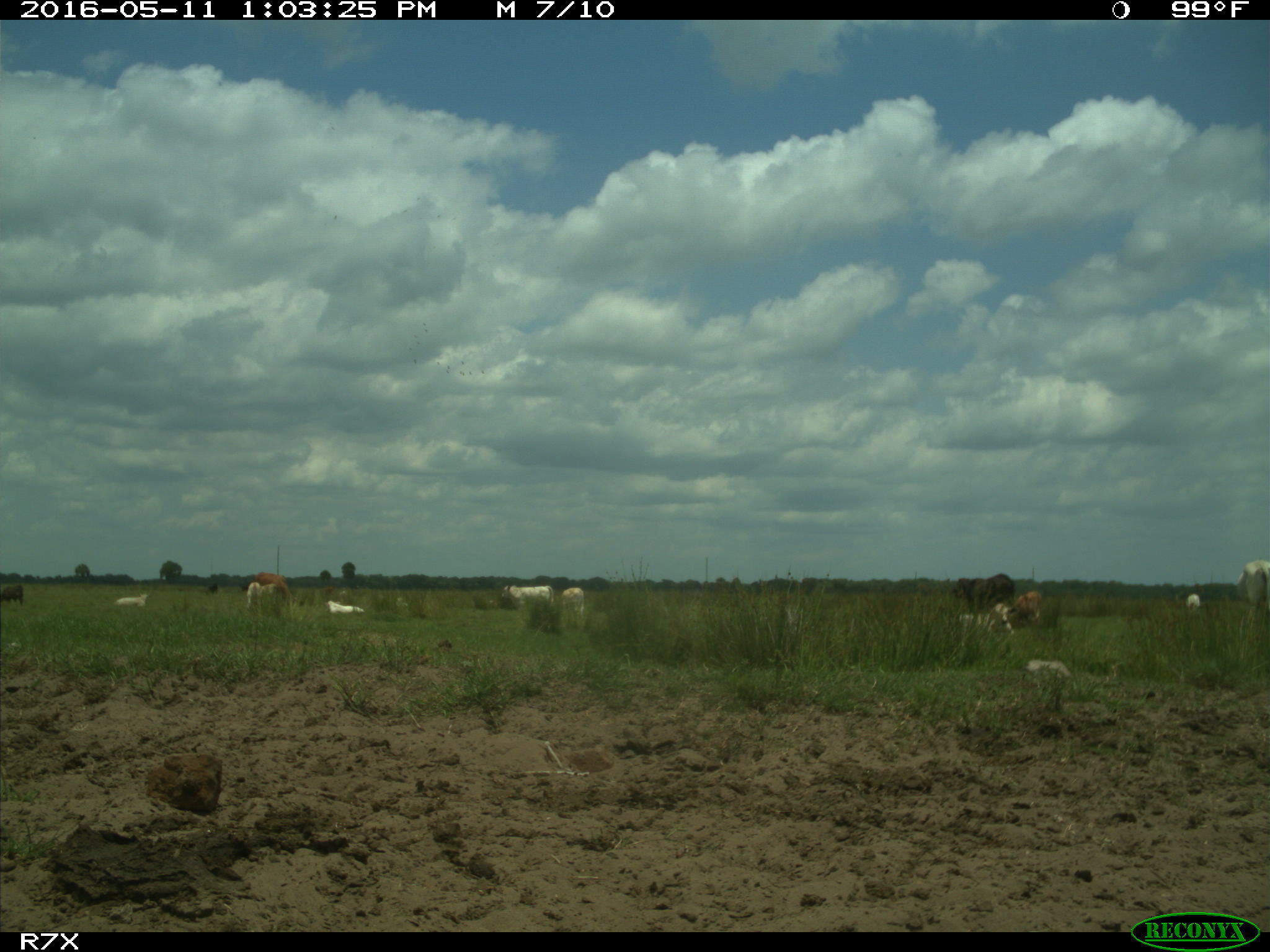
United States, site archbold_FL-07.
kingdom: Animalia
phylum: Chordata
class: Mammalia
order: Artiodactyla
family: Bovidae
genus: Bos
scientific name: Bos taurus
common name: domestic cow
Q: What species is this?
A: Bos taurus (domestic cow).